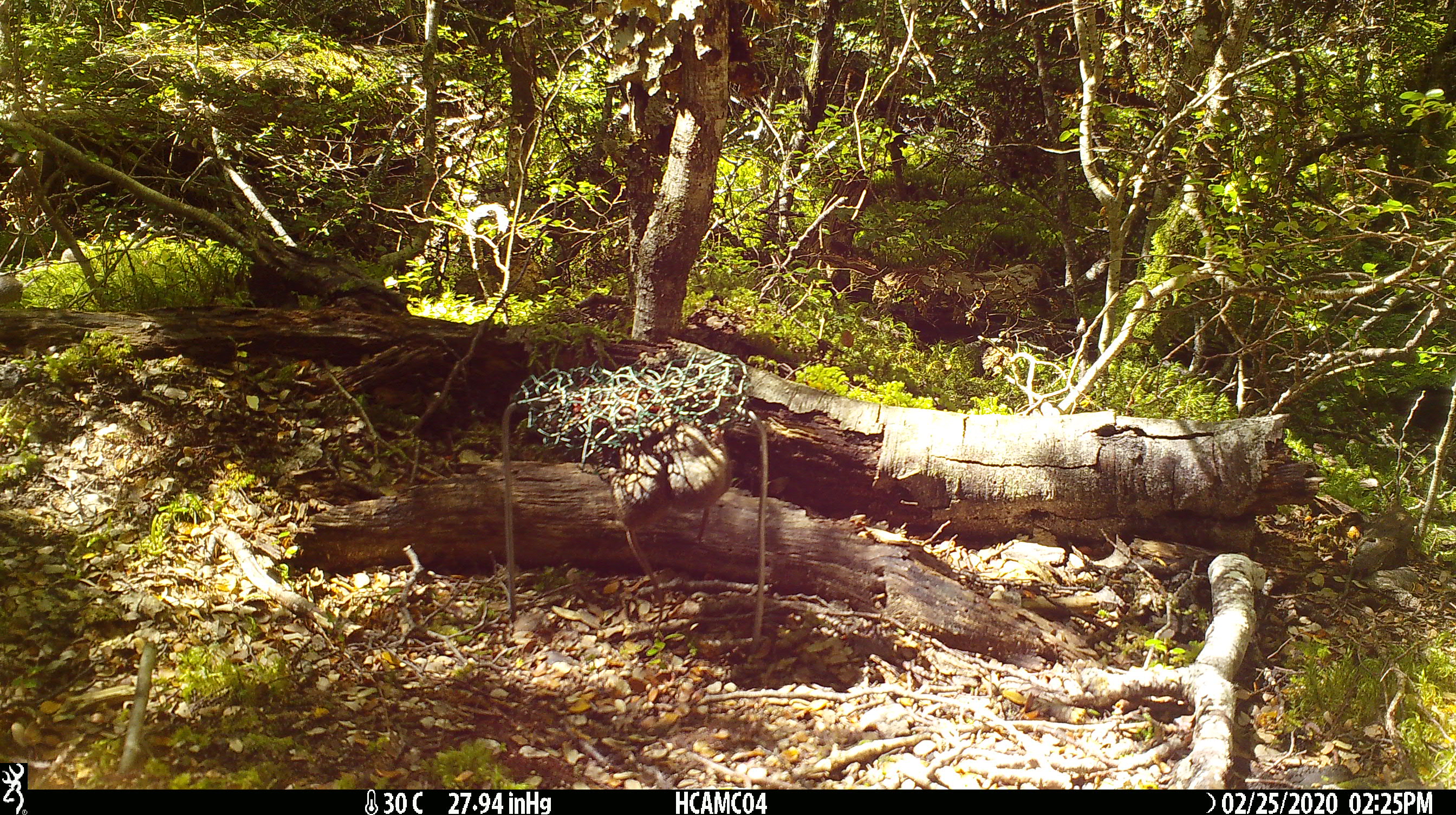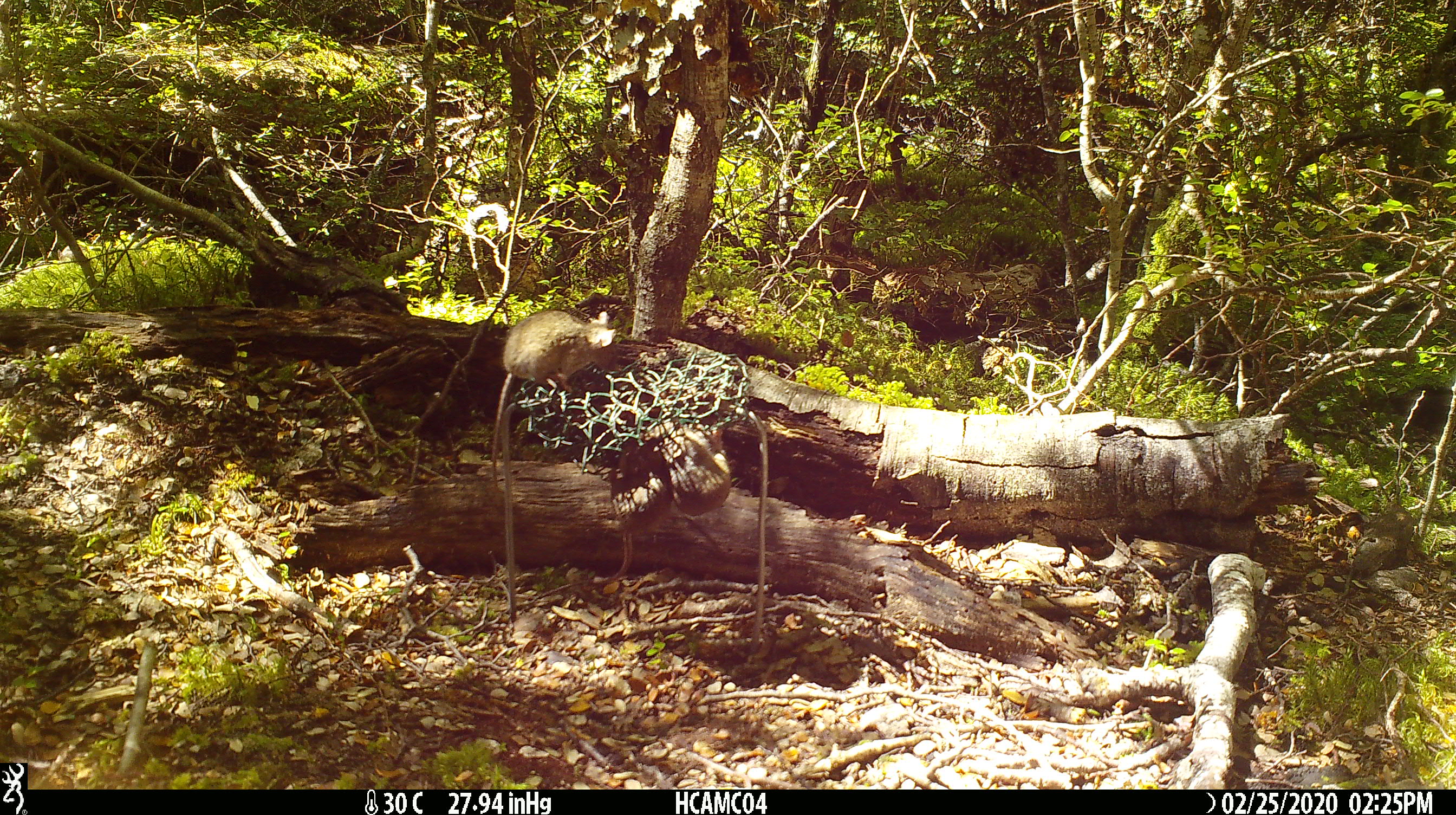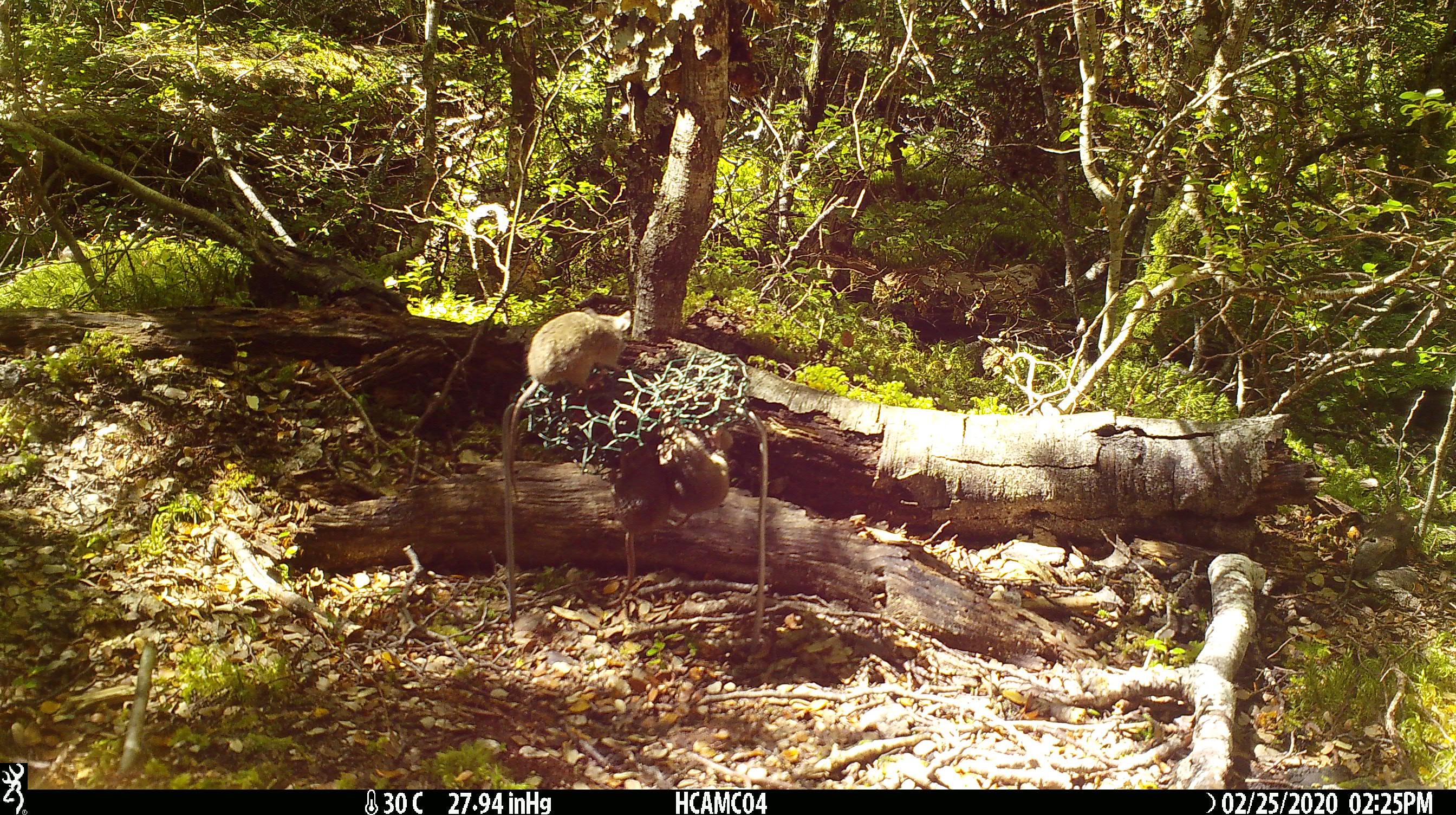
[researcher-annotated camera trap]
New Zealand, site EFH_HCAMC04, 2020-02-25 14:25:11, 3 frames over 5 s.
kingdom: Animalia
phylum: Chordata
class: Mammalia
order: Rodentia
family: Muridae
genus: Mus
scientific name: Mus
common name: mouse